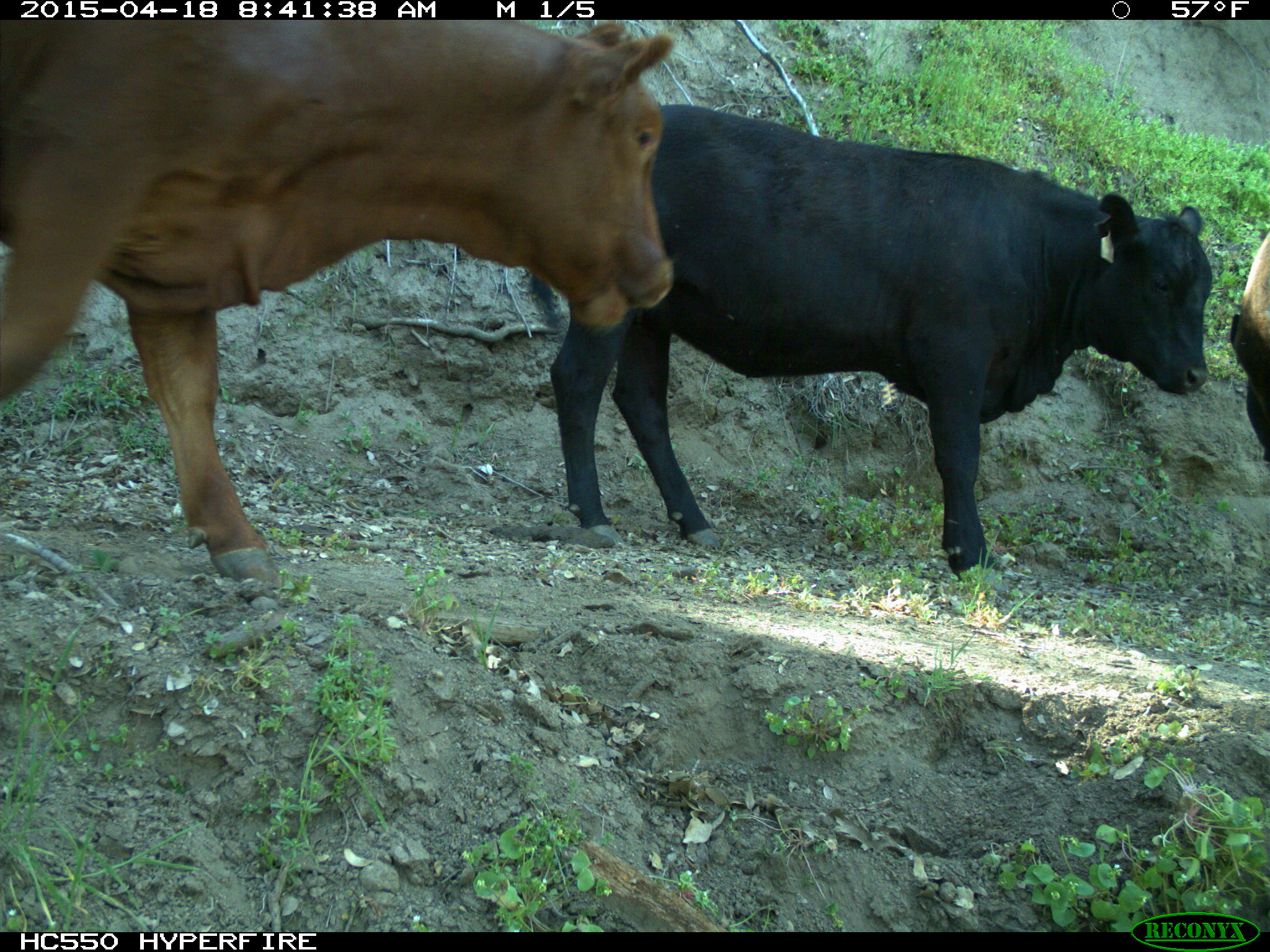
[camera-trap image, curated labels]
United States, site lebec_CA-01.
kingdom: Animalia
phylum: Chordata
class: Mammalia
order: Artiodactyla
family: Bovidae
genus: Bos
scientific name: Bos taurus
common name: domestic cow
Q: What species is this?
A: Bos taurus (domestic cow).